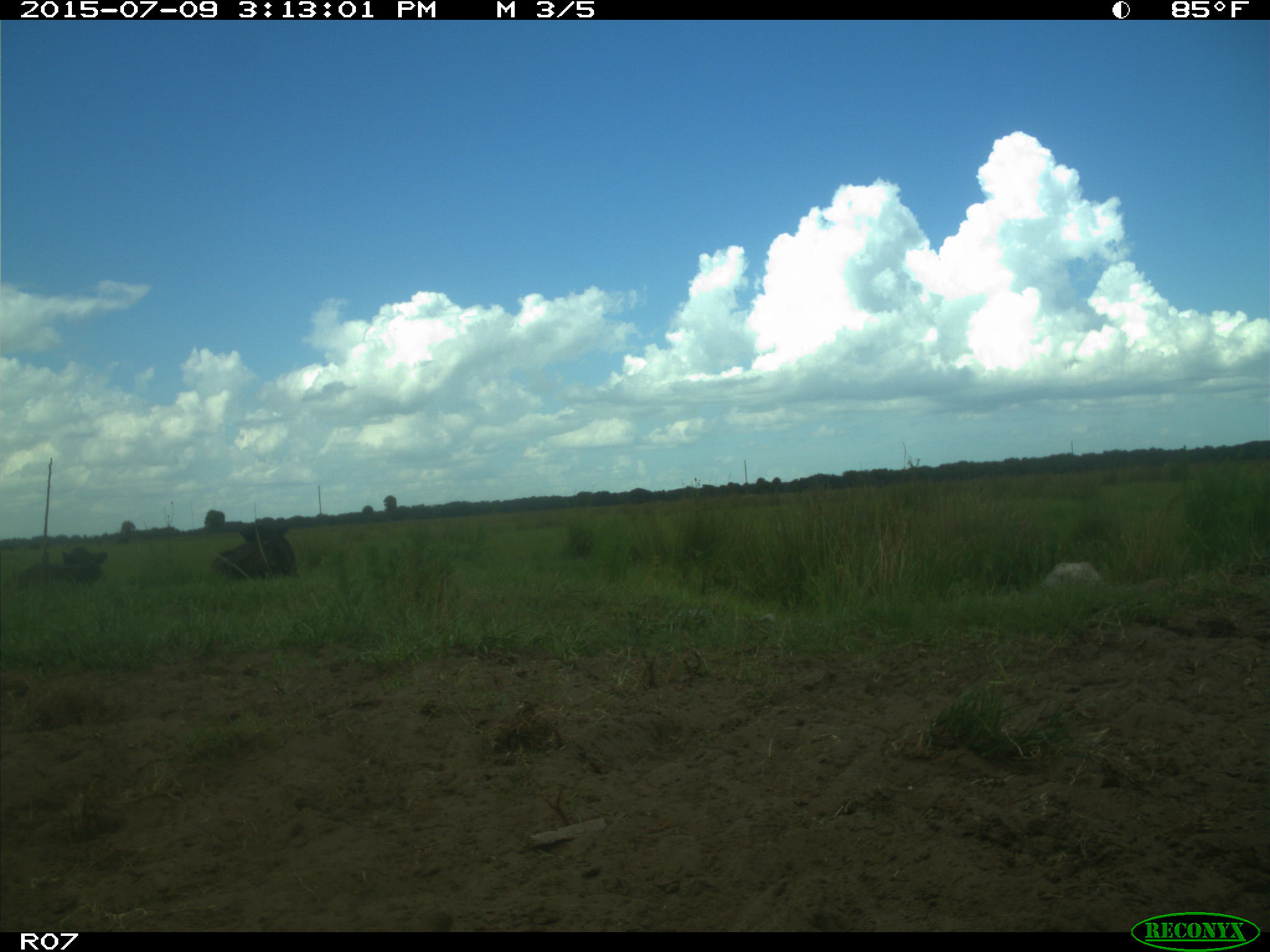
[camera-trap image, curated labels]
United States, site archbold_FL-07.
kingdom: Animalia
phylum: Chordata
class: Mammalia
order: Artiodactyla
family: Bovidae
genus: Bos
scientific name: Bos taurus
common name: domestic cow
Bos taurus (domestic cow).